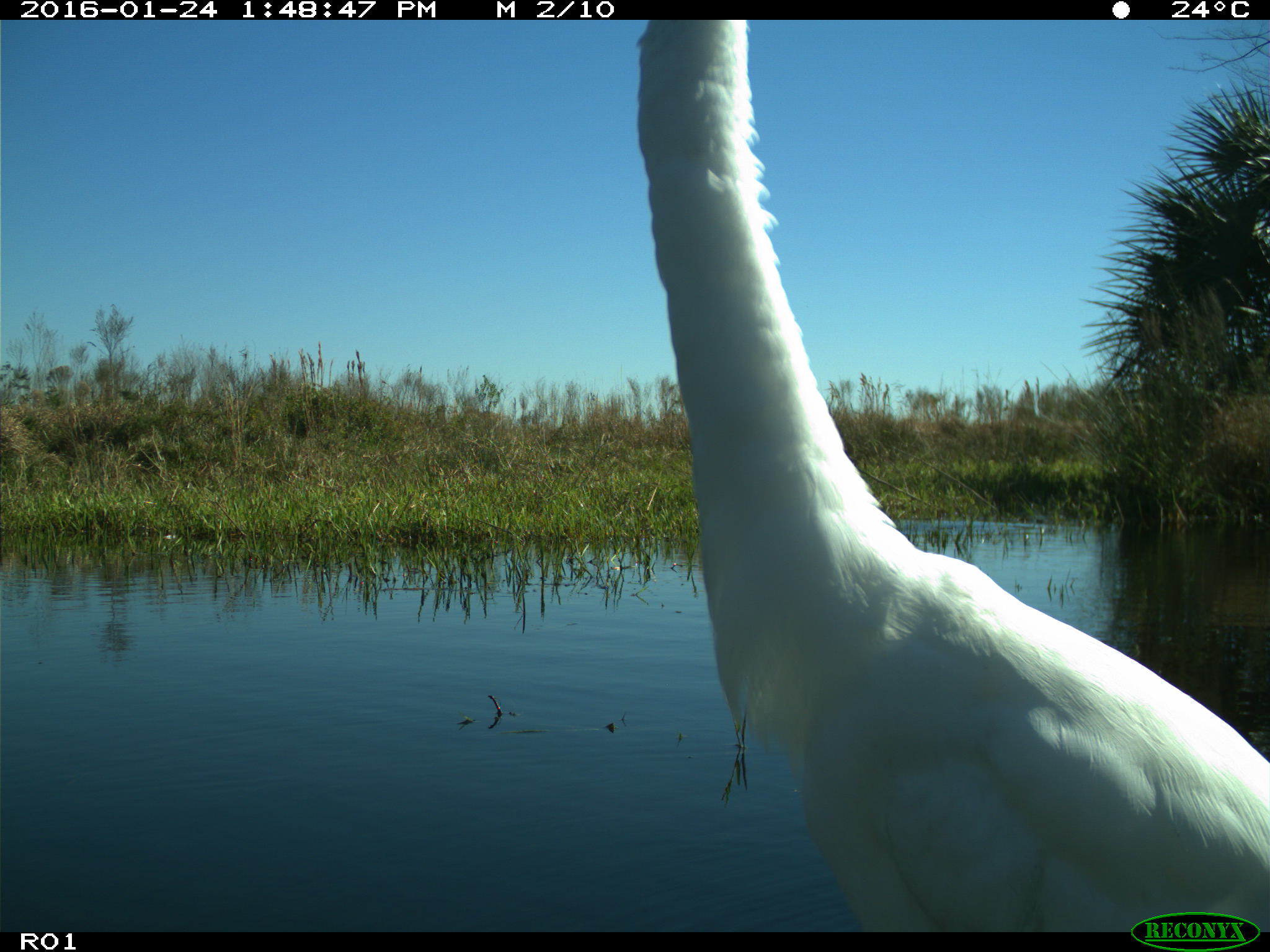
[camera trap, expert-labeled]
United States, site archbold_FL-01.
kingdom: Animalia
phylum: Chordata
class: Aves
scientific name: Aves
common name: birds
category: unidentified bird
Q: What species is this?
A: Unidentified bird (birds) (Aves).